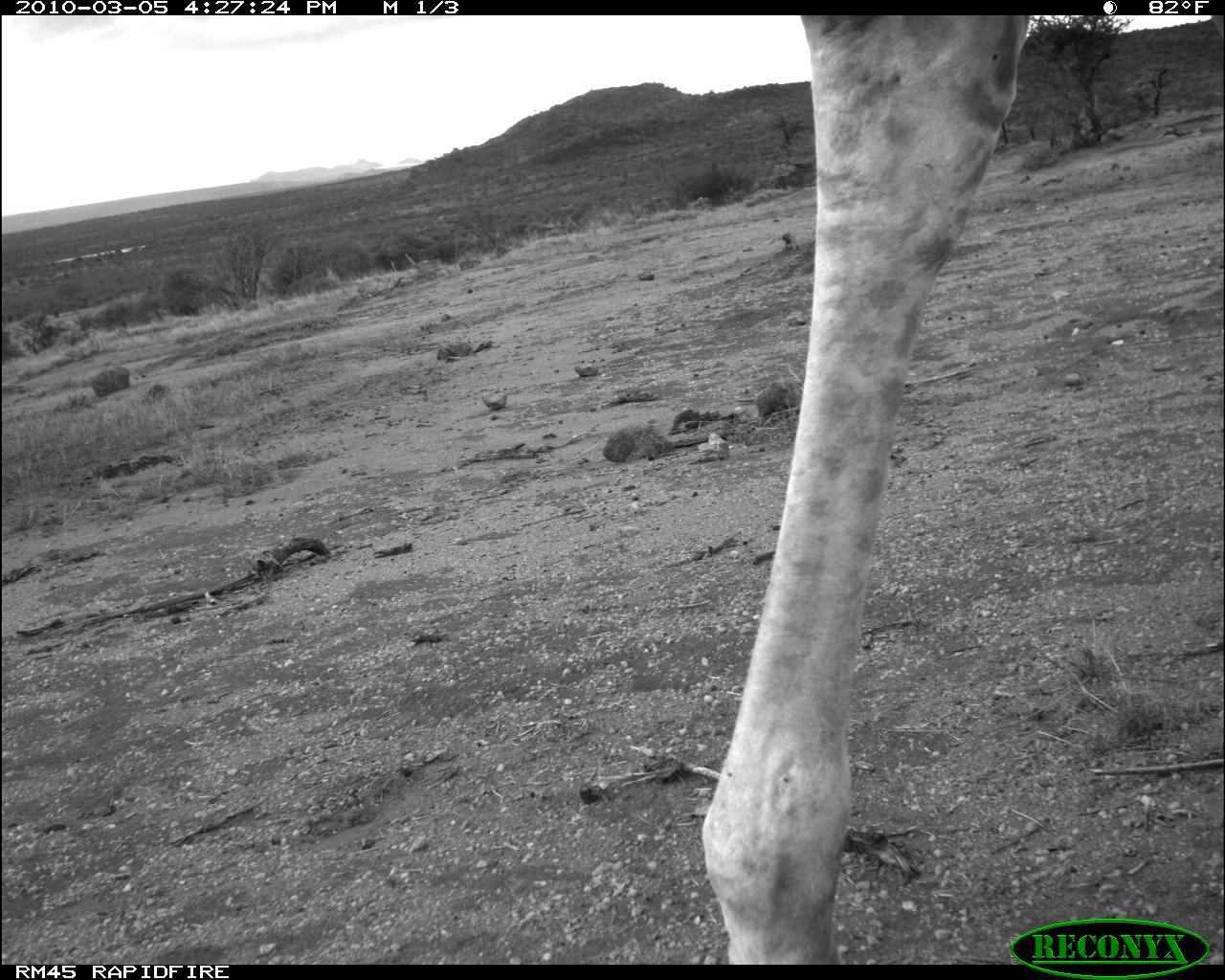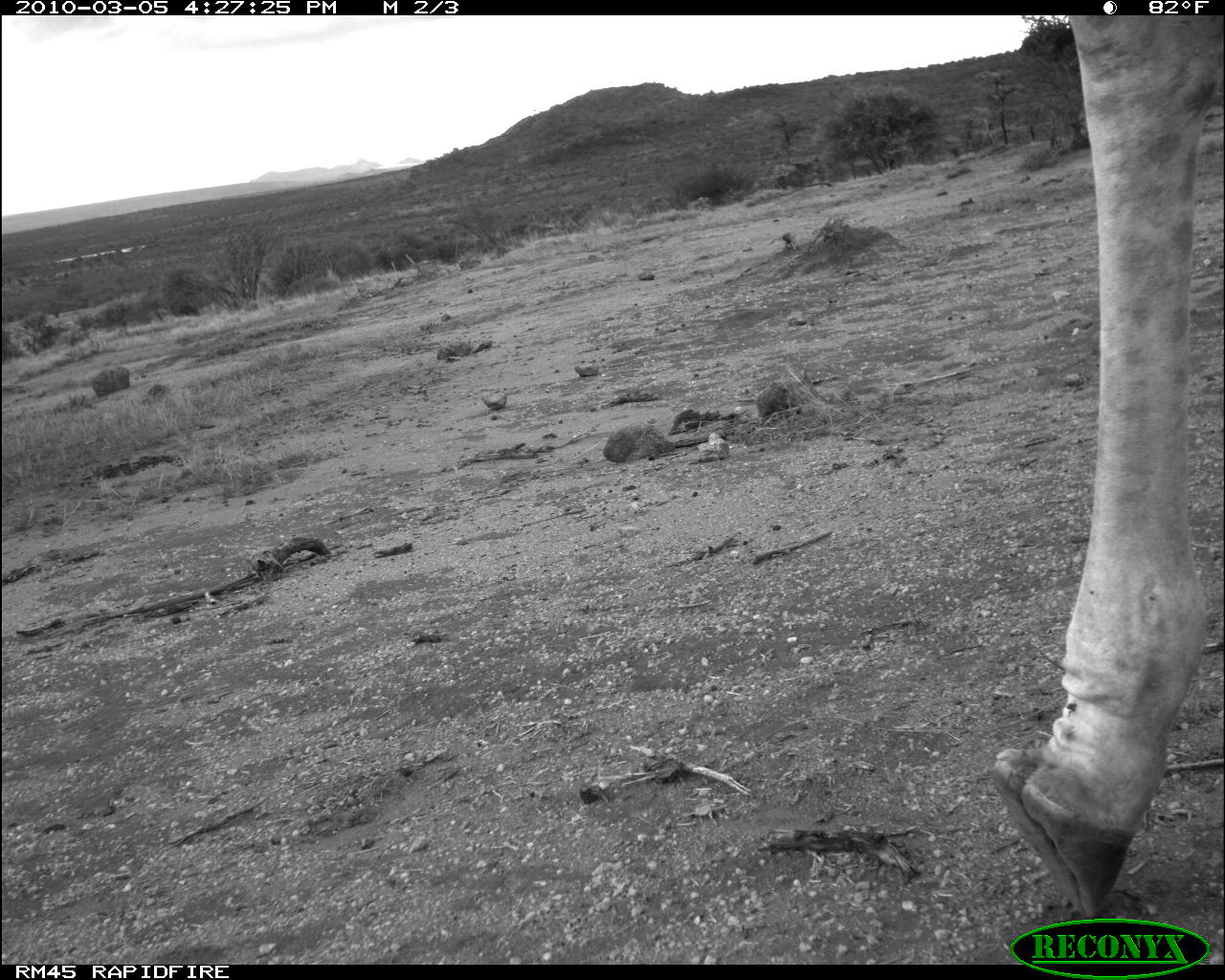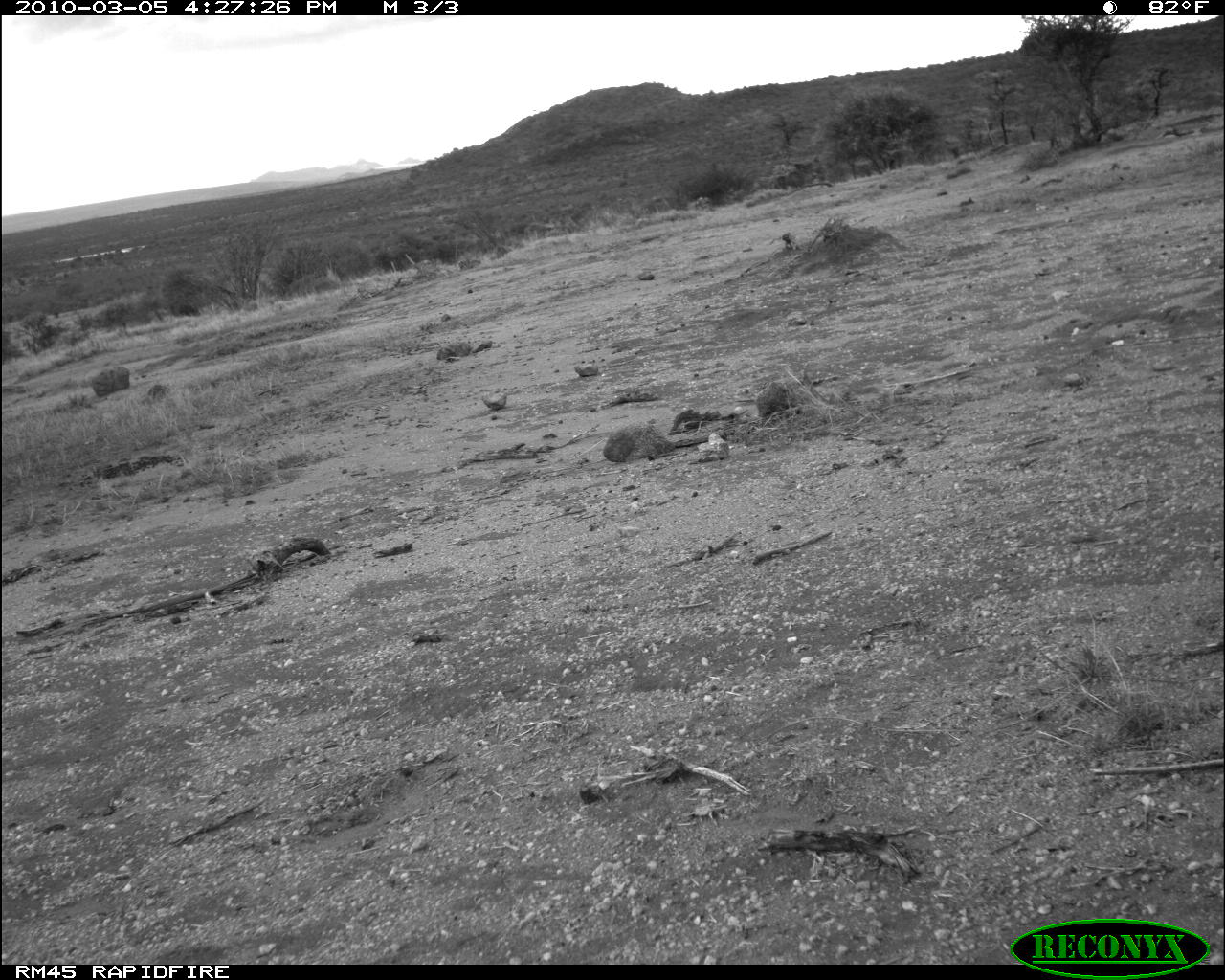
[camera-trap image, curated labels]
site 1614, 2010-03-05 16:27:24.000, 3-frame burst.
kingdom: Animalia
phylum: Chordata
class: Mammalia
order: Artiodactyla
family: Giraffidae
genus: Giraffa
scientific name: Giraffa camelopardalis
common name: giraffe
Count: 1.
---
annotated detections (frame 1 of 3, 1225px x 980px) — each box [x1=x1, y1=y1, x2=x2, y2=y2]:
giraffa camelopardalis: [x1=696, y1=18, x2=1016, y2=964]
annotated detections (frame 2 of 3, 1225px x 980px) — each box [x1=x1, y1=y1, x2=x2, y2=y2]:
giraffa camelopardalis: [x1=986, y1=16, x2=1223, y2=920]